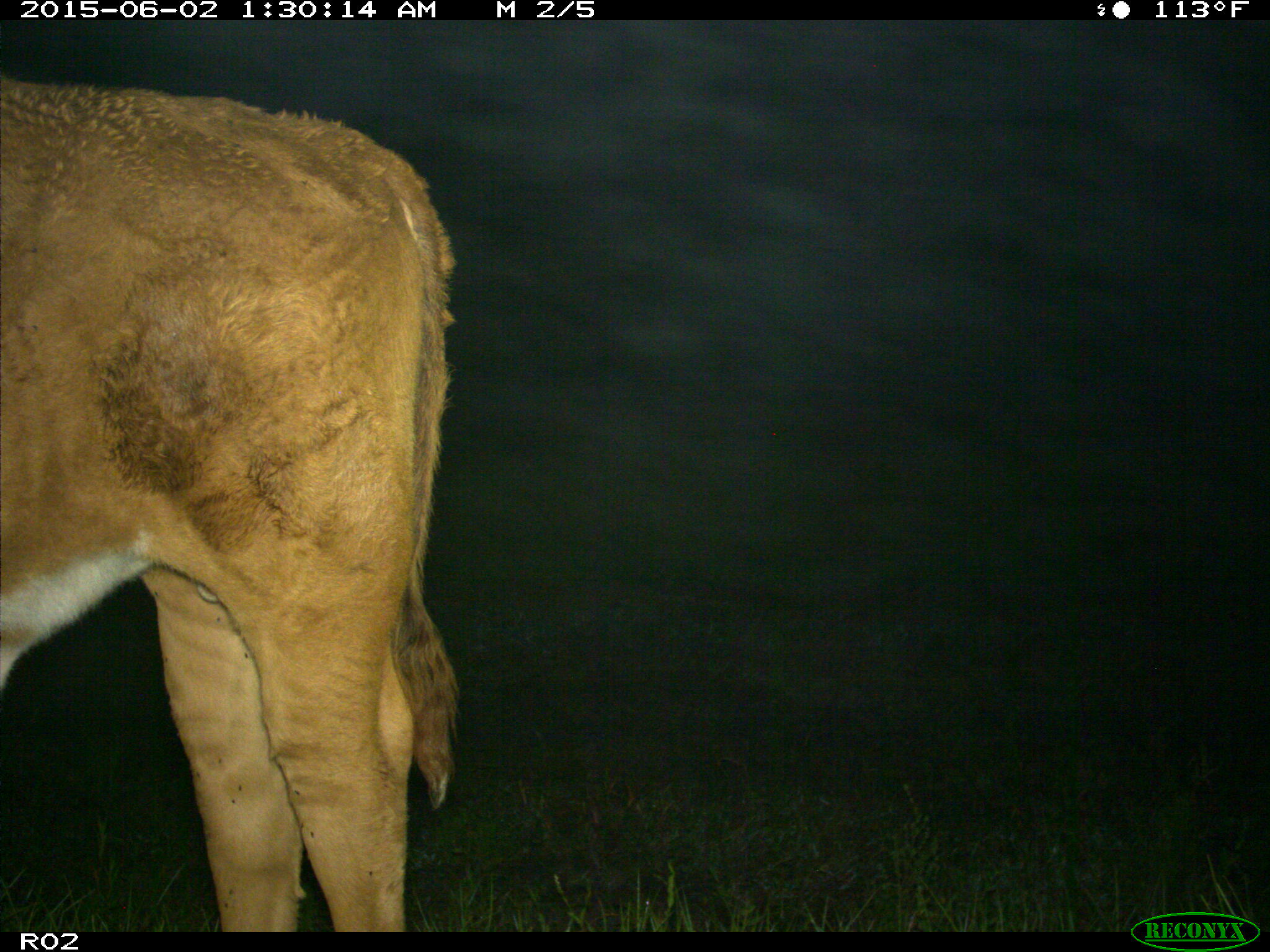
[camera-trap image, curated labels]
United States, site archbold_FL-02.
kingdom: Animalia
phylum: Chordata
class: Mammalia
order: Artiodactyla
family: Bovidae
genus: Bos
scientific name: Bos taurus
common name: domestic cow